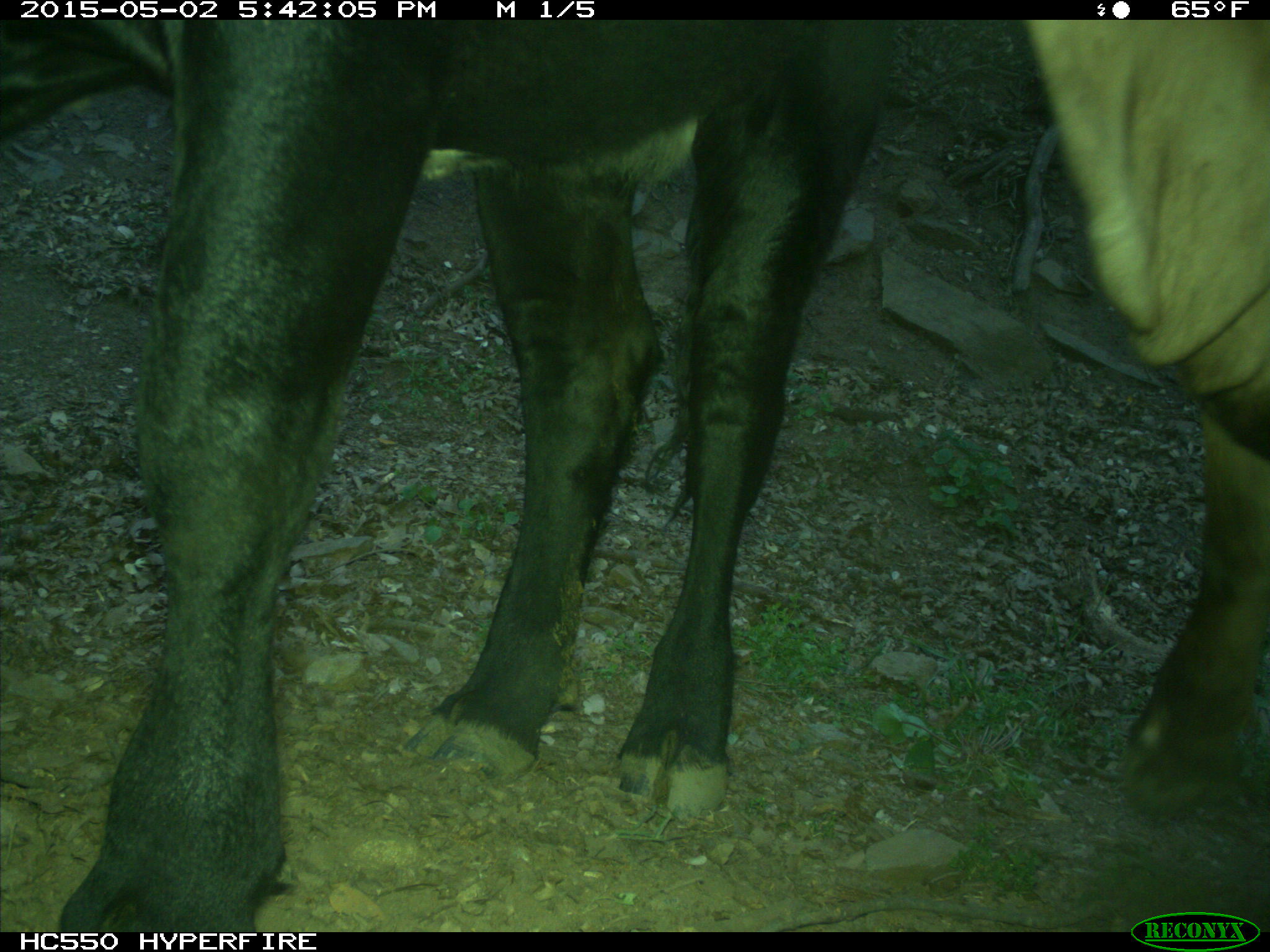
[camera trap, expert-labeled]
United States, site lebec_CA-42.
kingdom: Animalia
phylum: Chordata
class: Mammalia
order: Artiodactyla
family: Bovidae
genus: Bos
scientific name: Bos taurus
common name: domestic cow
Bos taurus (domestic cow).